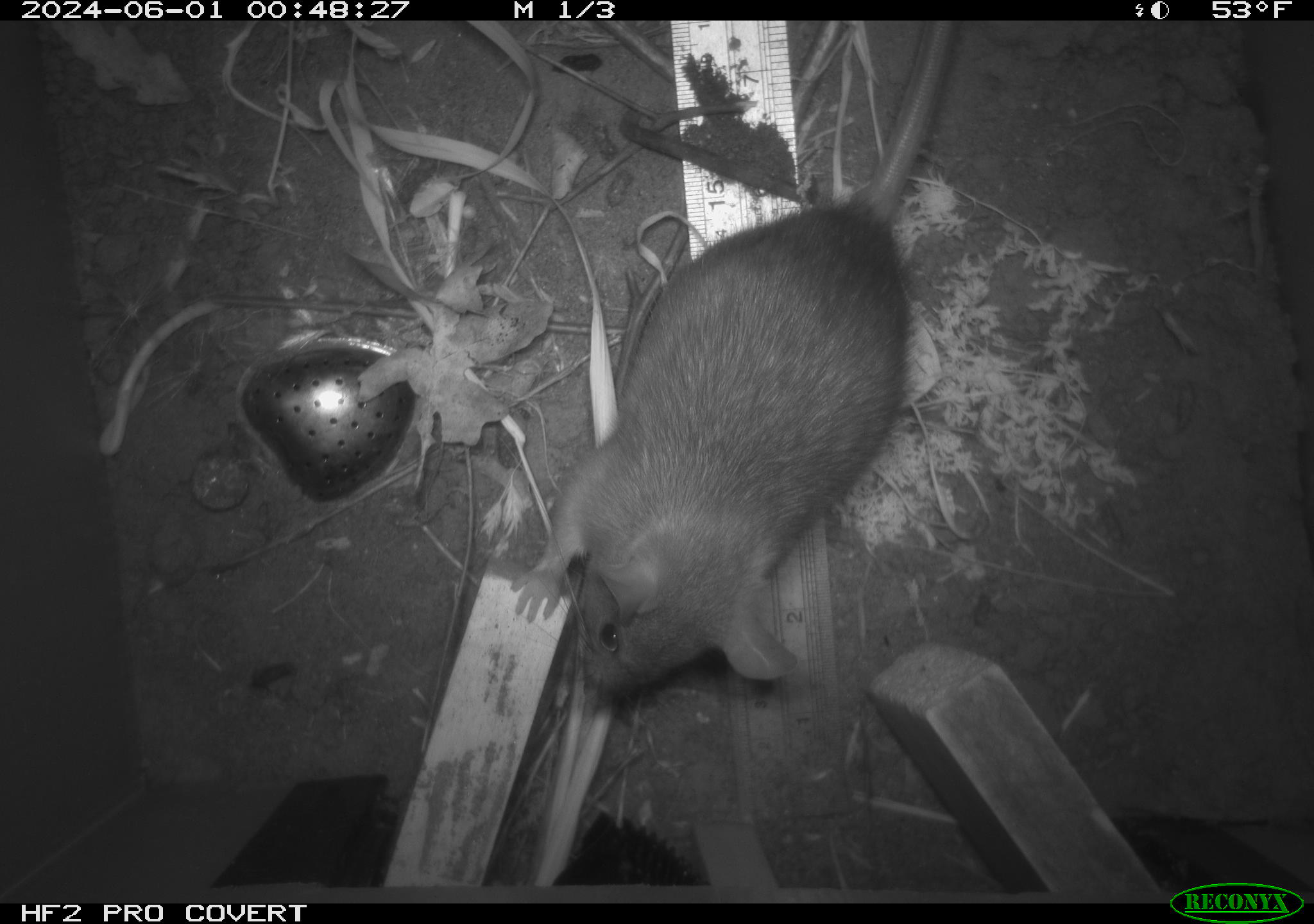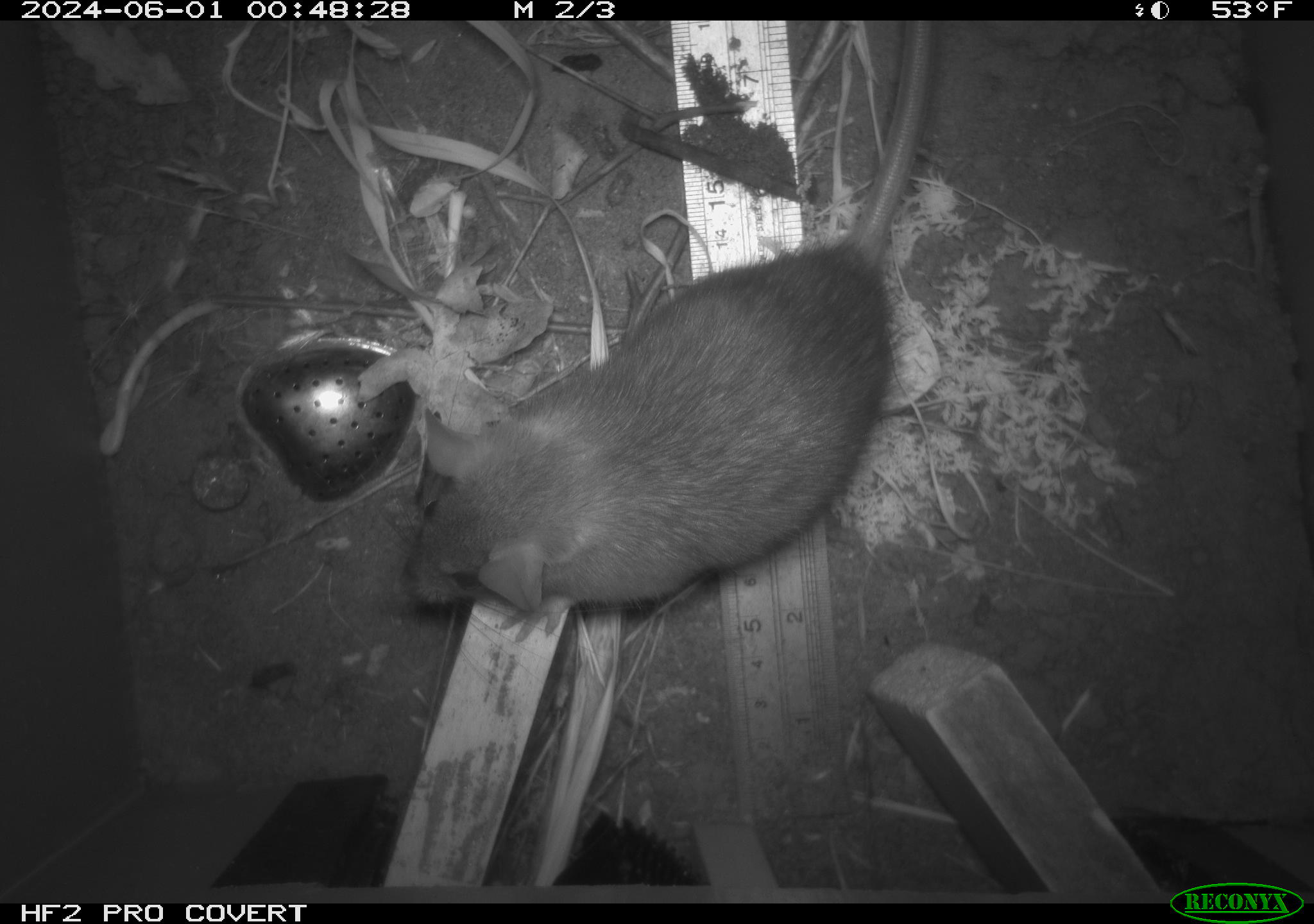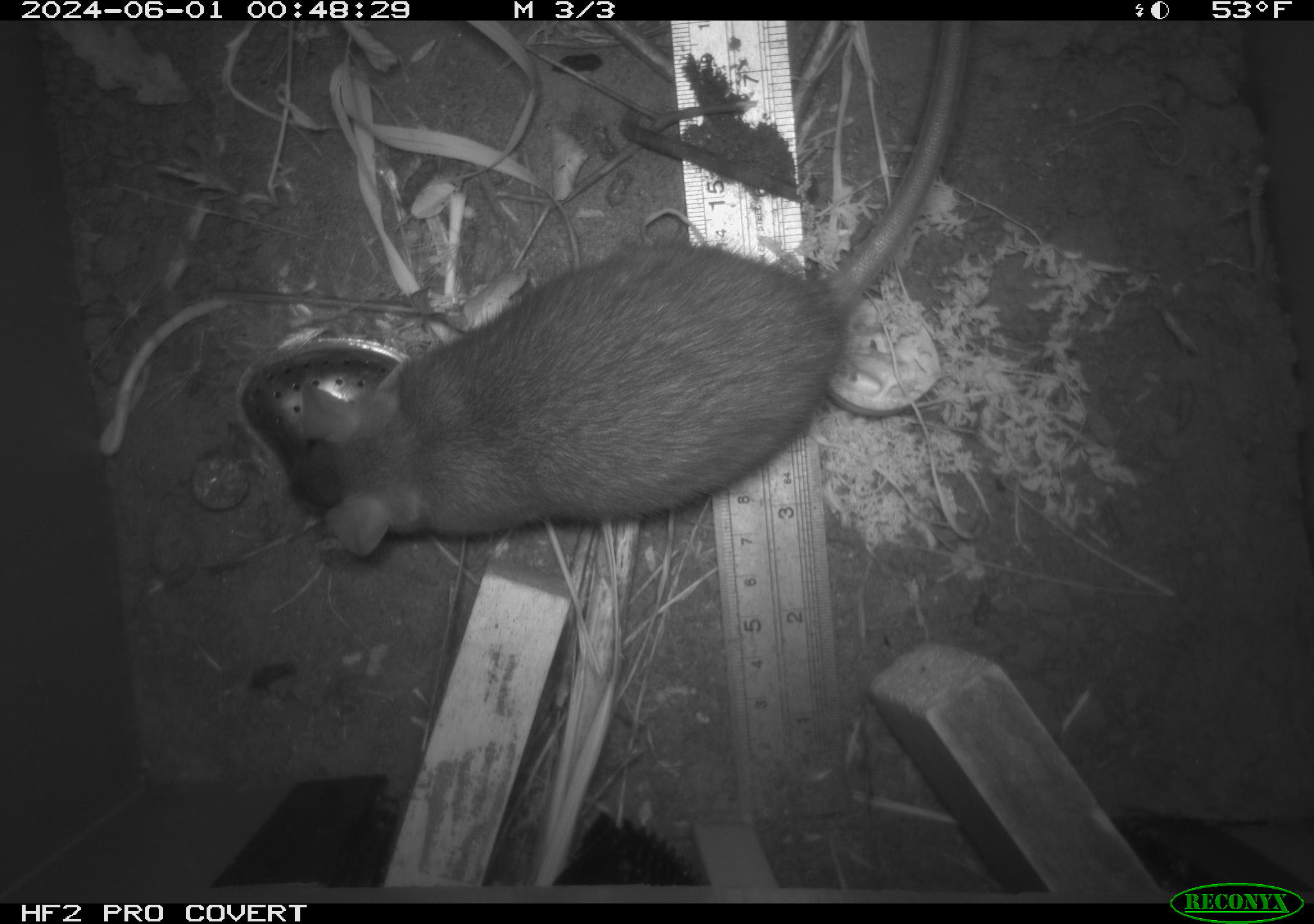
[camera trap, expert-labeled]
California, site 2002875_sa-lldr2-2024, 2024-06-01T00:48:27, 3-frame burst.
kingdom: Animalia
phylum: Chordata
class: Mammalia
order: Rodentia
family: Muridae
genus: Rattus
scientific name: Rattus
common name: rat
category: rattus species